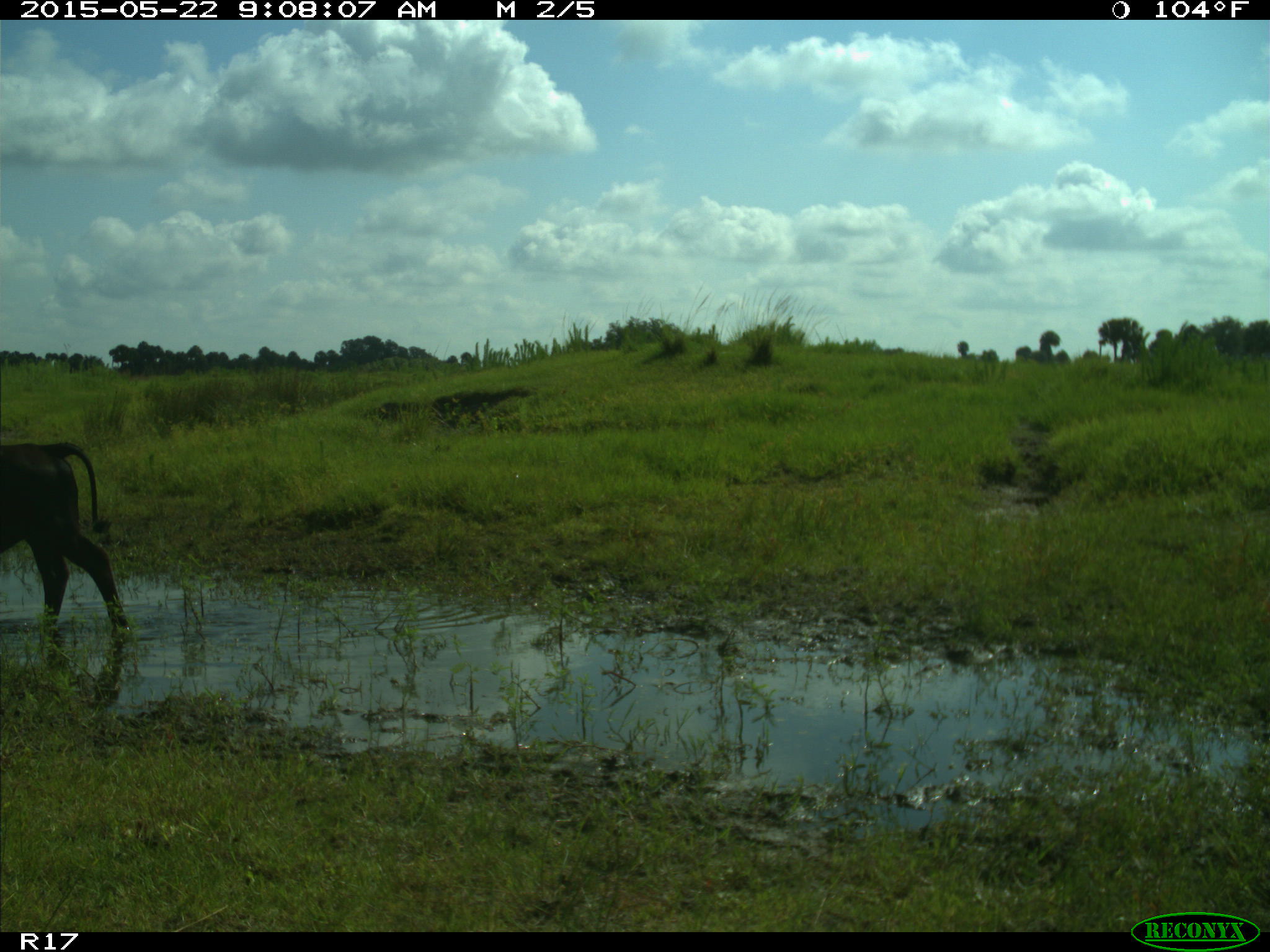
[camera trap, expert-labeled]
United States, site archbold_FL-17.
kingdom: Animalia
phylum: Chordata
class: Mammalia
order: Artiodactyla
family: Bovidae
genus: Bos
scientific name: Bos taurus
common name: domestic cow